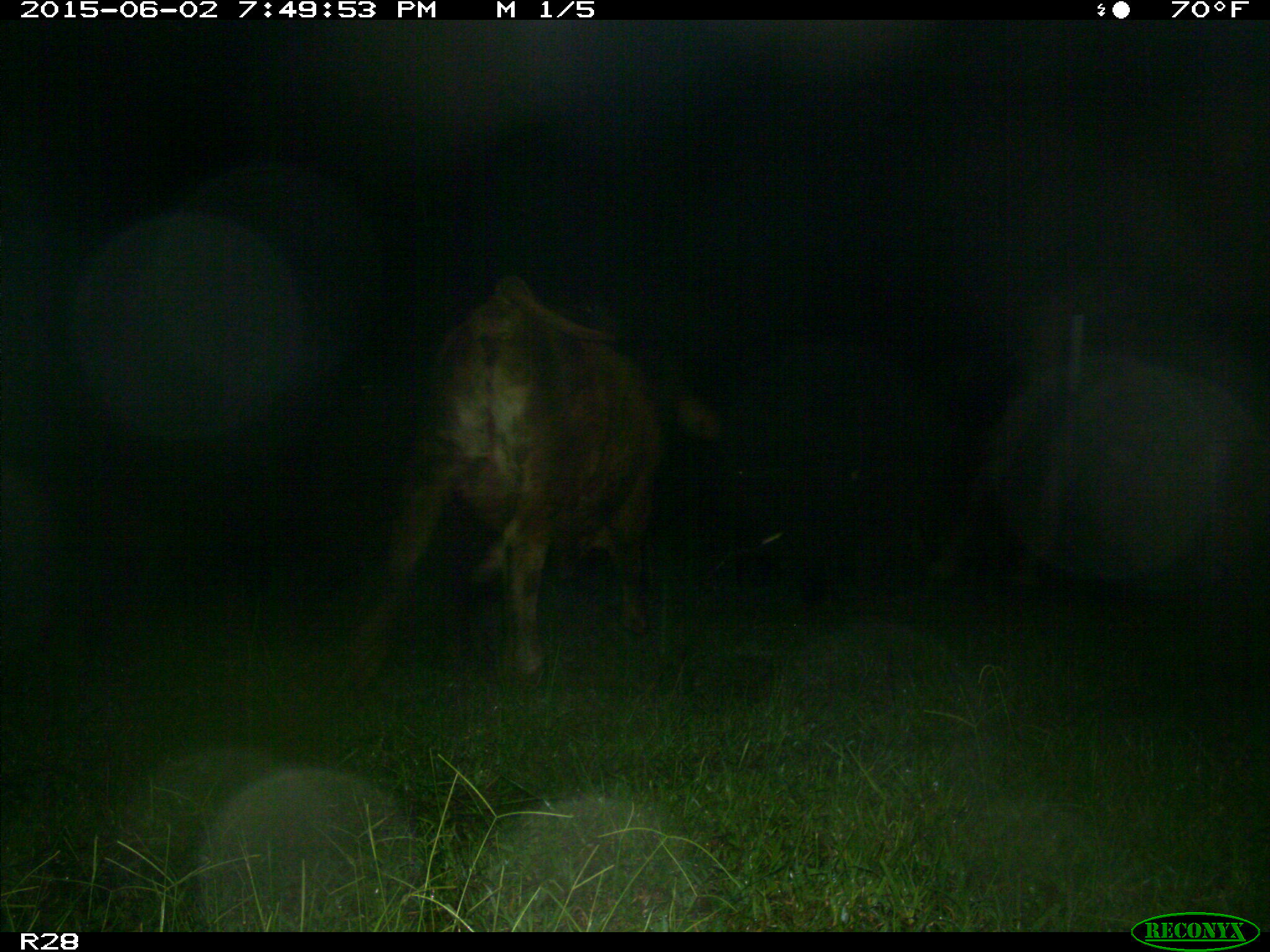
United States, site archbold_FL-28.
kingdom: Animalia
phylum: Chordata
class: Mammalia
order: Artiodactyla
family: Bovidae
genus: Bos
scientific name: Bos taurus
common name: domestic cow